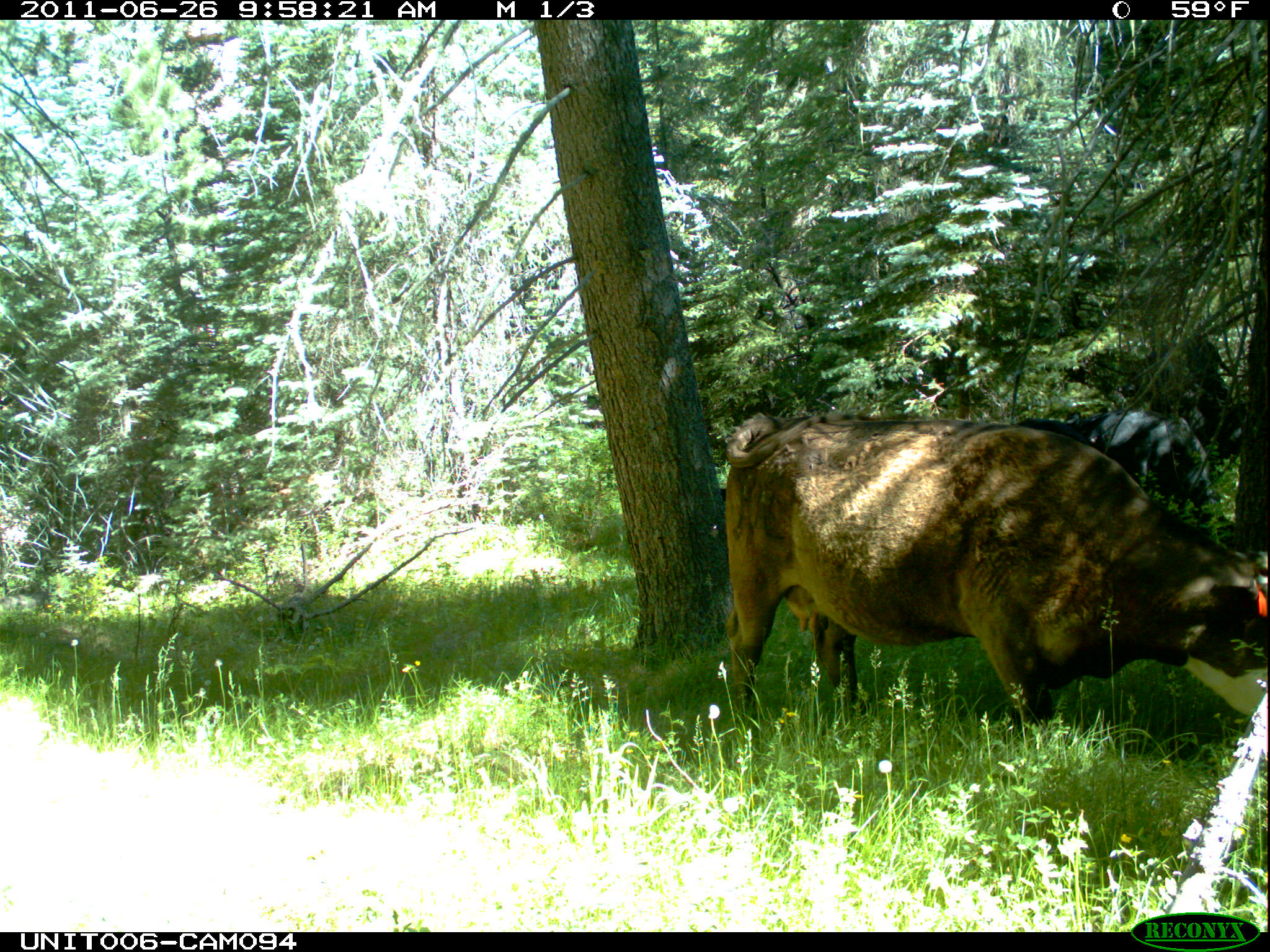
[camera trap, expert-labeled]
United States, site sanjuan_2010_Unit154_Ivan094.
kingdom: Animalia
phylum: Chordata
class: Mammalia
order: Artiodactyla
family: Bovidae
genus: Bos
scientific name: Bos taurus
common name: domestic cow